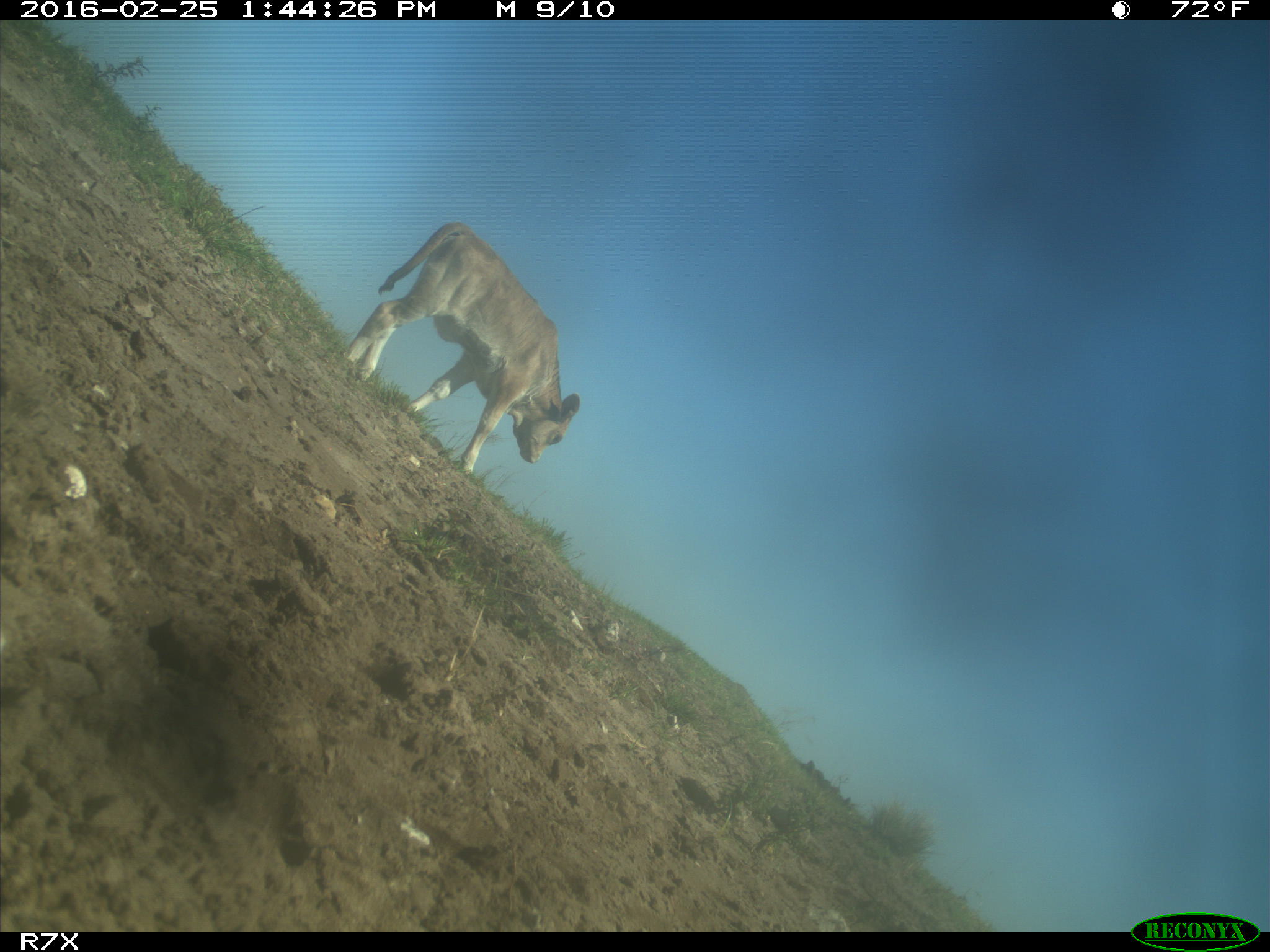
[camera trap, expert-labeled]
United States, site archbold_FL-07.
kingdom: Animalia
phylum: Chordata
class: Mammalia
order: Artiodactyla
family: Bovidae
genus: Bos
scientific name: Bos taurus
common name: domestic cow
Bos taurus (domestic cow).